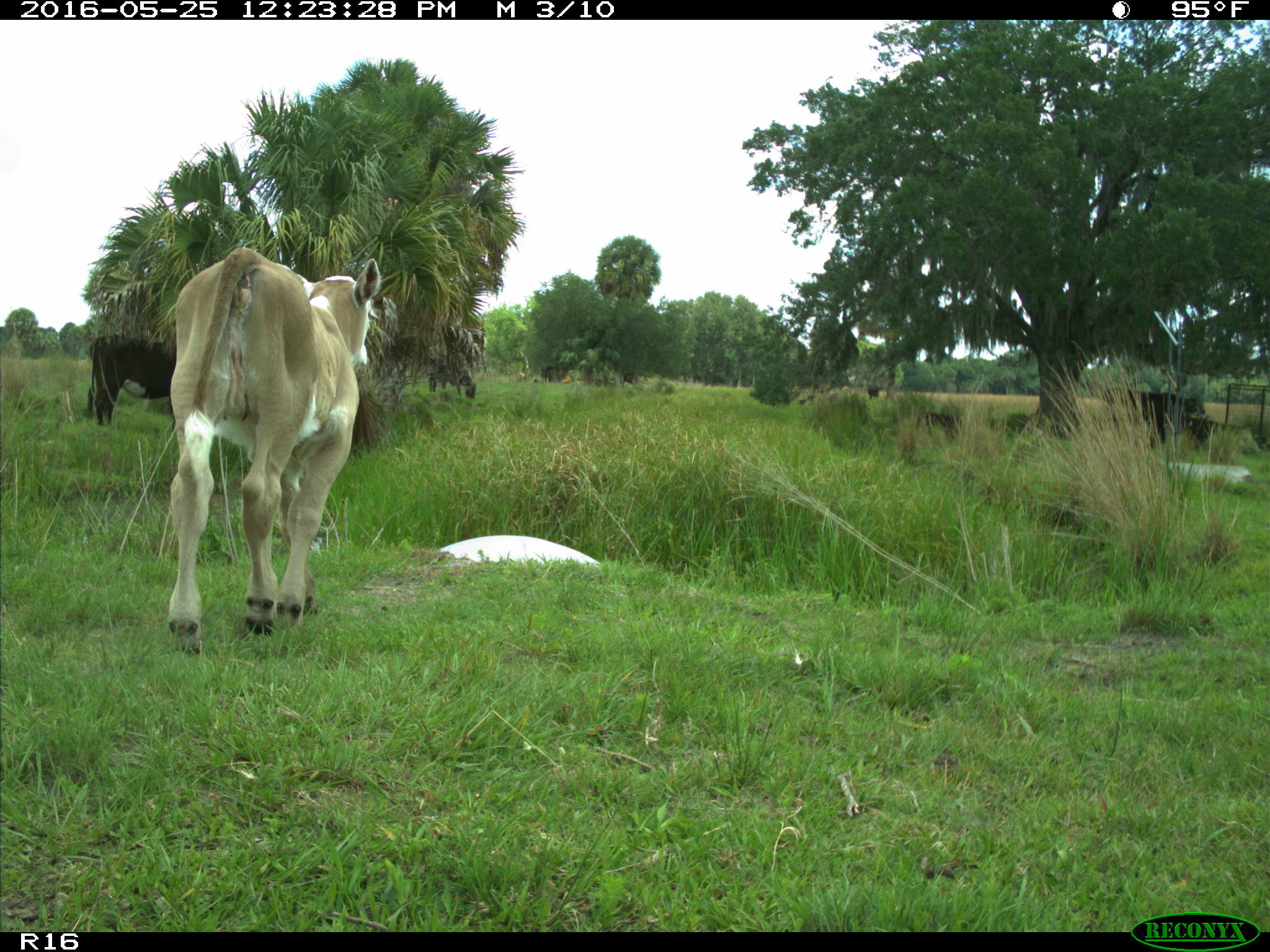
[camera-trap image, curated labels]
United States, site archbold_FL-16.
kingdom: Animalia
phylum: Chordata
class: Mammalia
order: Artiodactyla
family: Bovidae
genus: Bos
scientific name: Bos taurus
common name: domestic cow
Bos taurus (domestic cow).